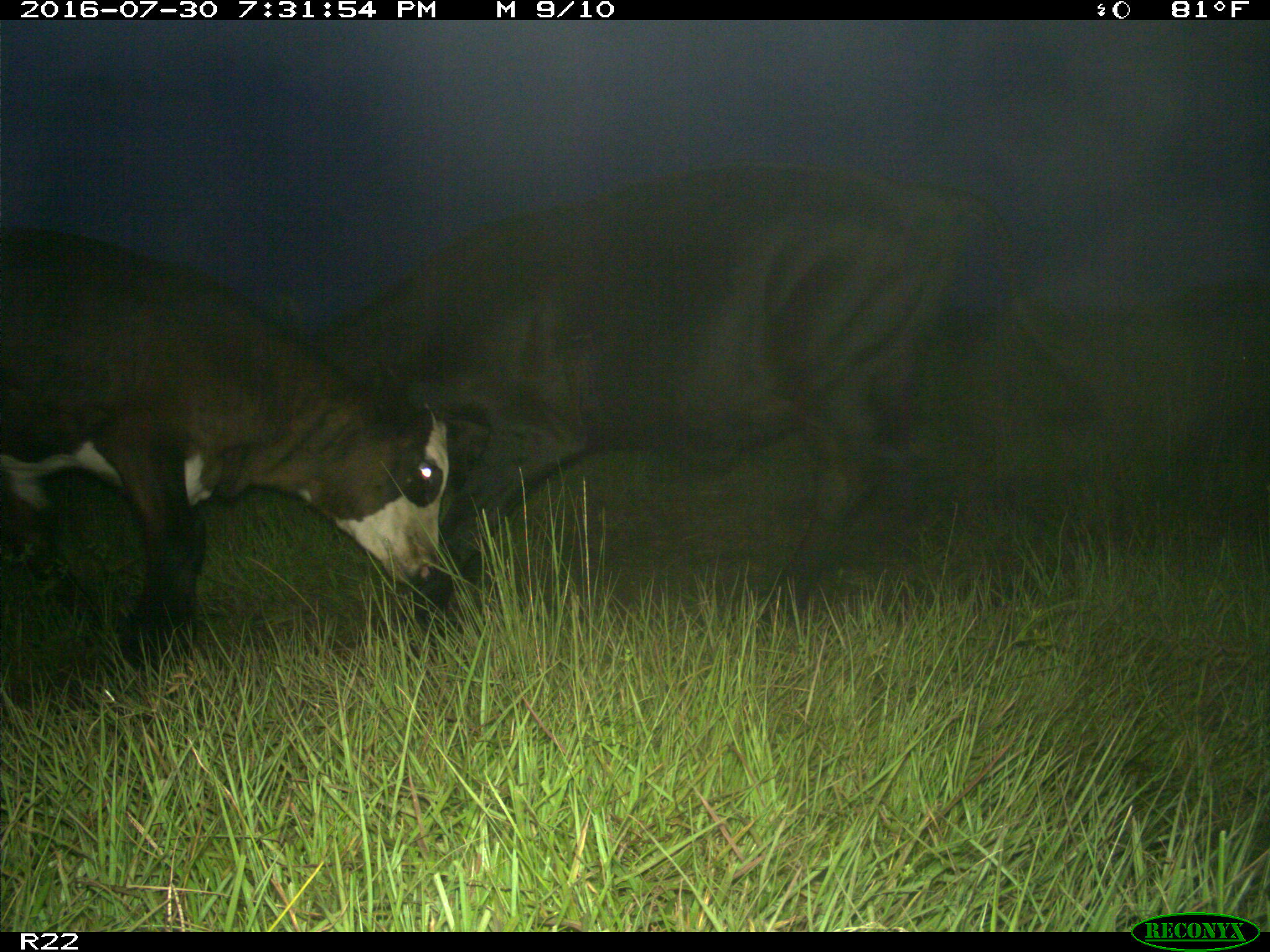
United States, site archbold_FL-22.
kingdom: Animalia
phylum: Chordata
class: Mammalia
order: Artiodactyla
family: Bovidae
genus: Bos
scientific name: Bos taurus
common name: domestic cow